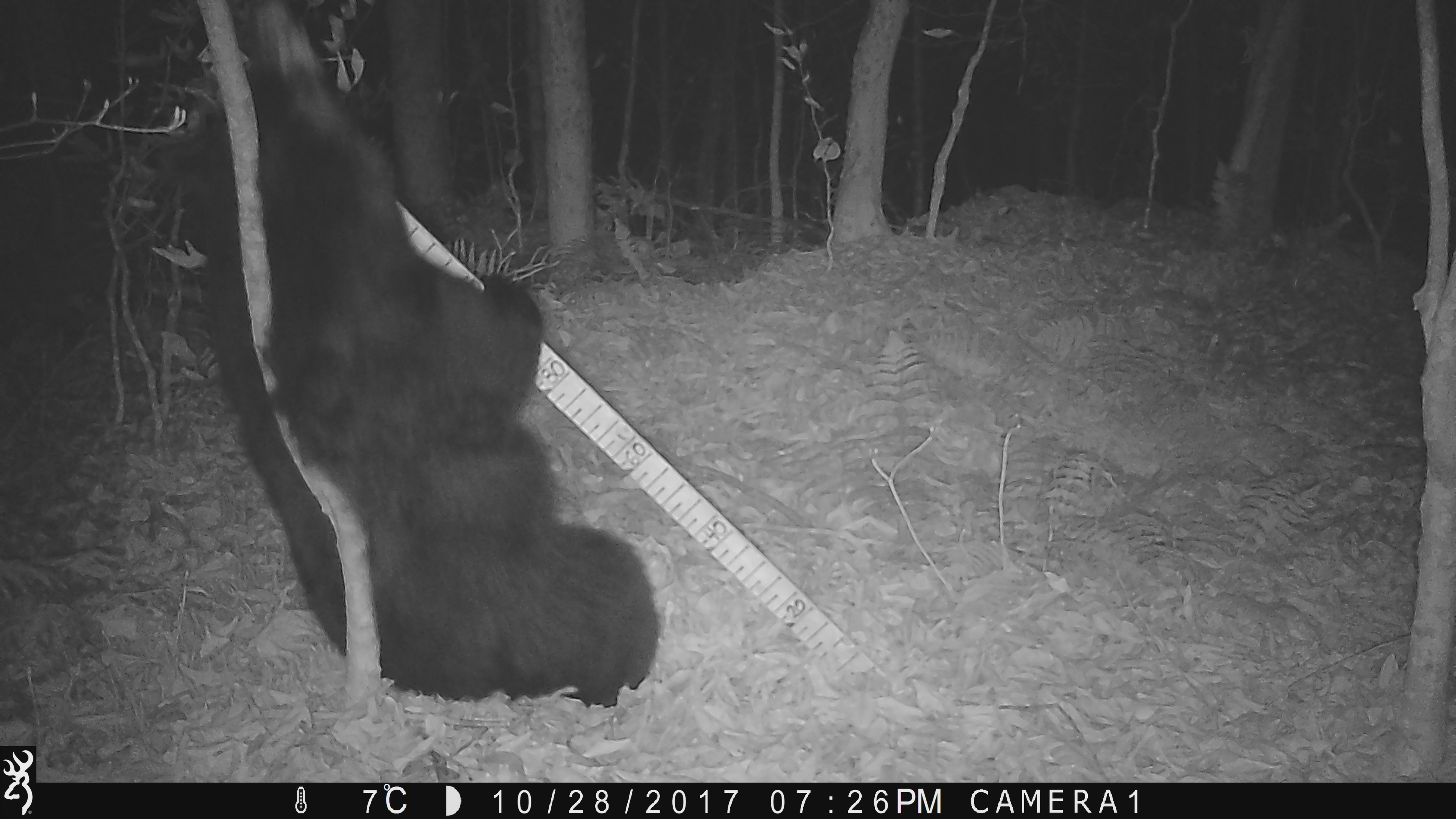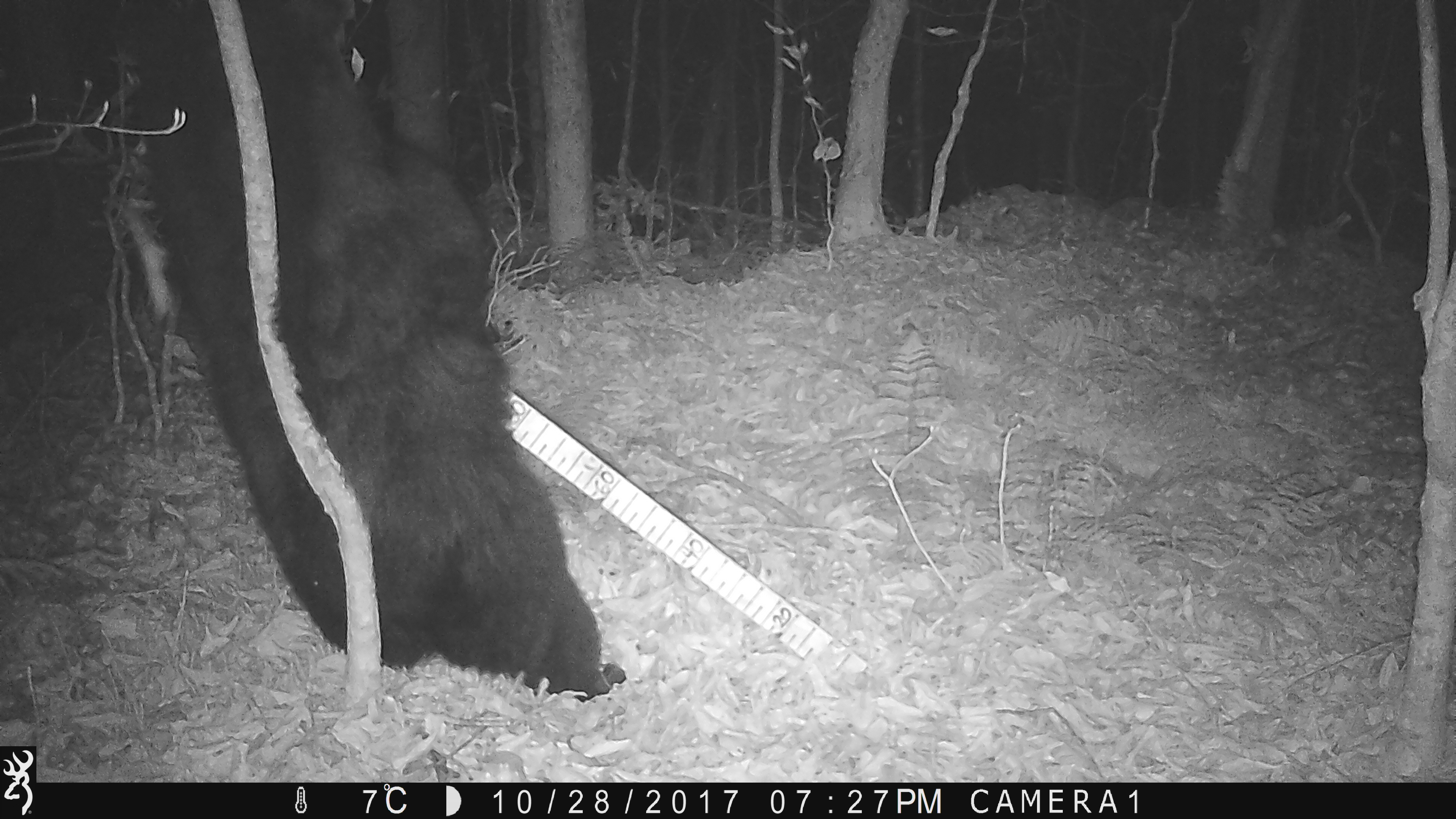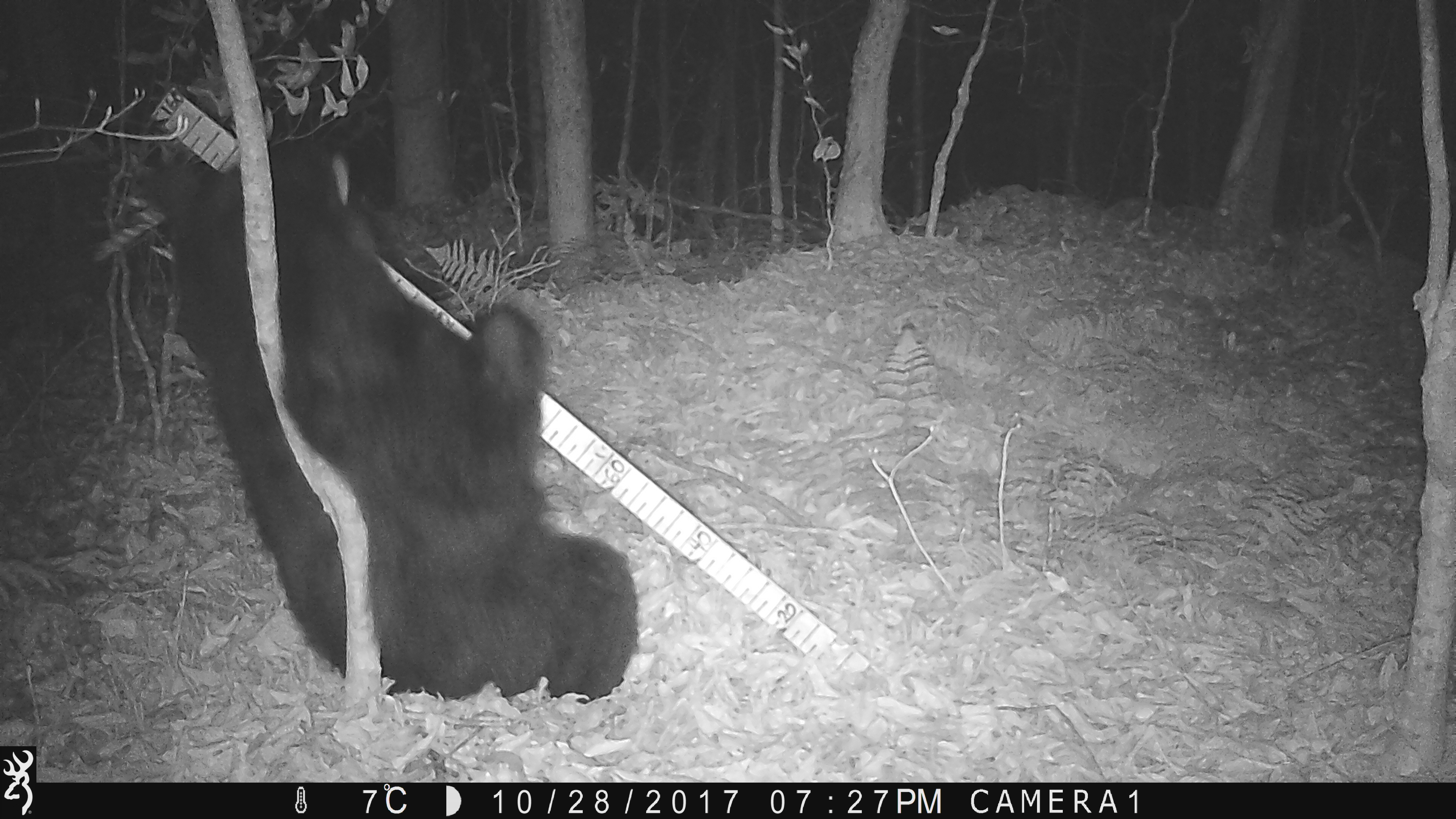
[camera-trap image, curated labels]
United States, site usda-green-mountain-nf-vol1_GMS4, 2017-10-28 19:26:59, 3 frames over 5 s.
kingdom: Animalia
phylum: Chordata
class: Mammalia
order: Carnivora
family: Ursidae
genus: Ursus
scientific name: Ursus americanus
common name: black bear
Black bear (Ursus americanus).